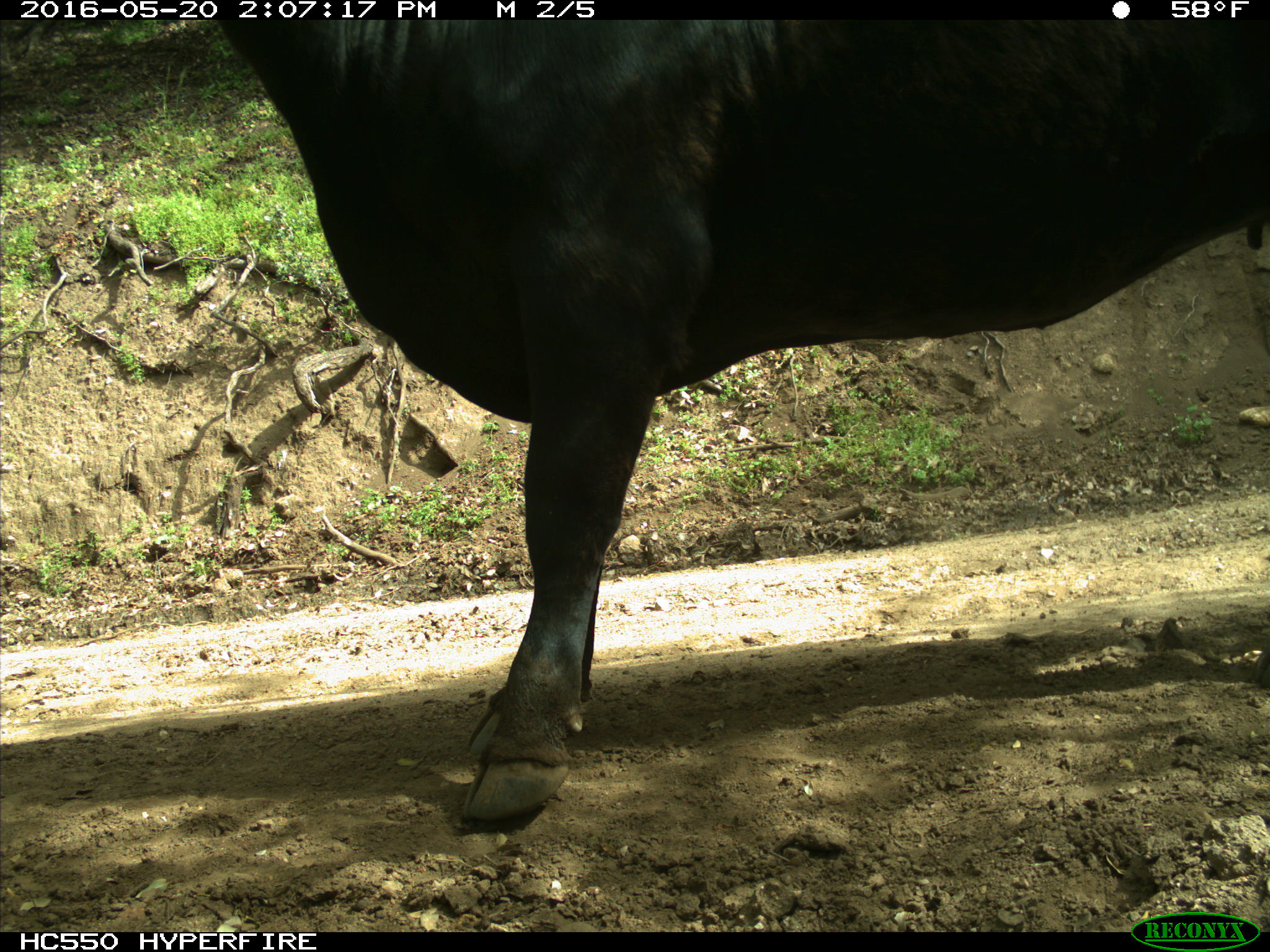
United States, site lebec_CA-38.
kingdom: Animalia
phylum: Chordata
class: Mammalia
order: Artiodactyla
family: Bovidae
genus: Bos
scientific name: Bos taurus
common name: domestic cow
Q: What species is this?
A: Bos taurus (domestic cow).